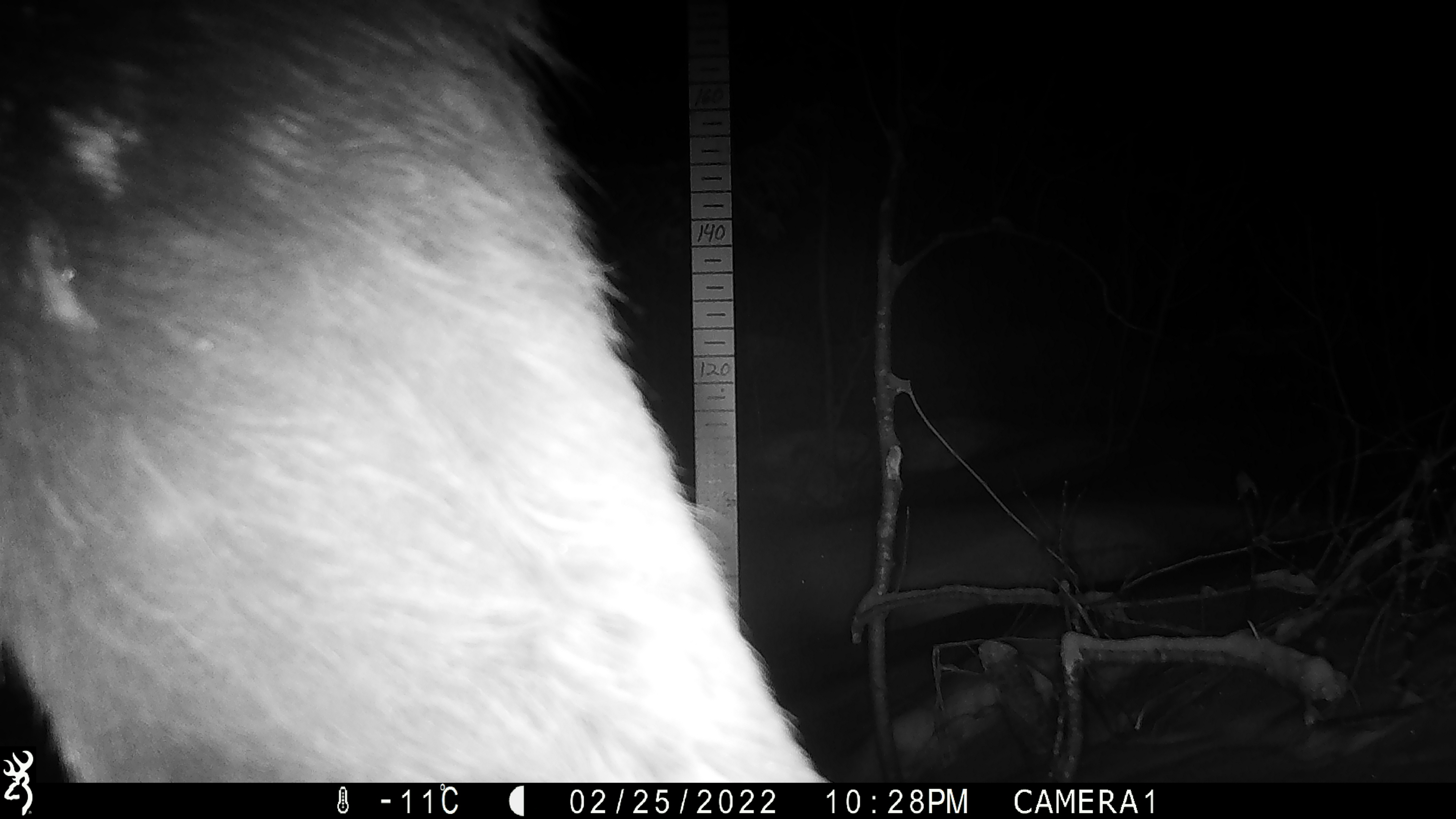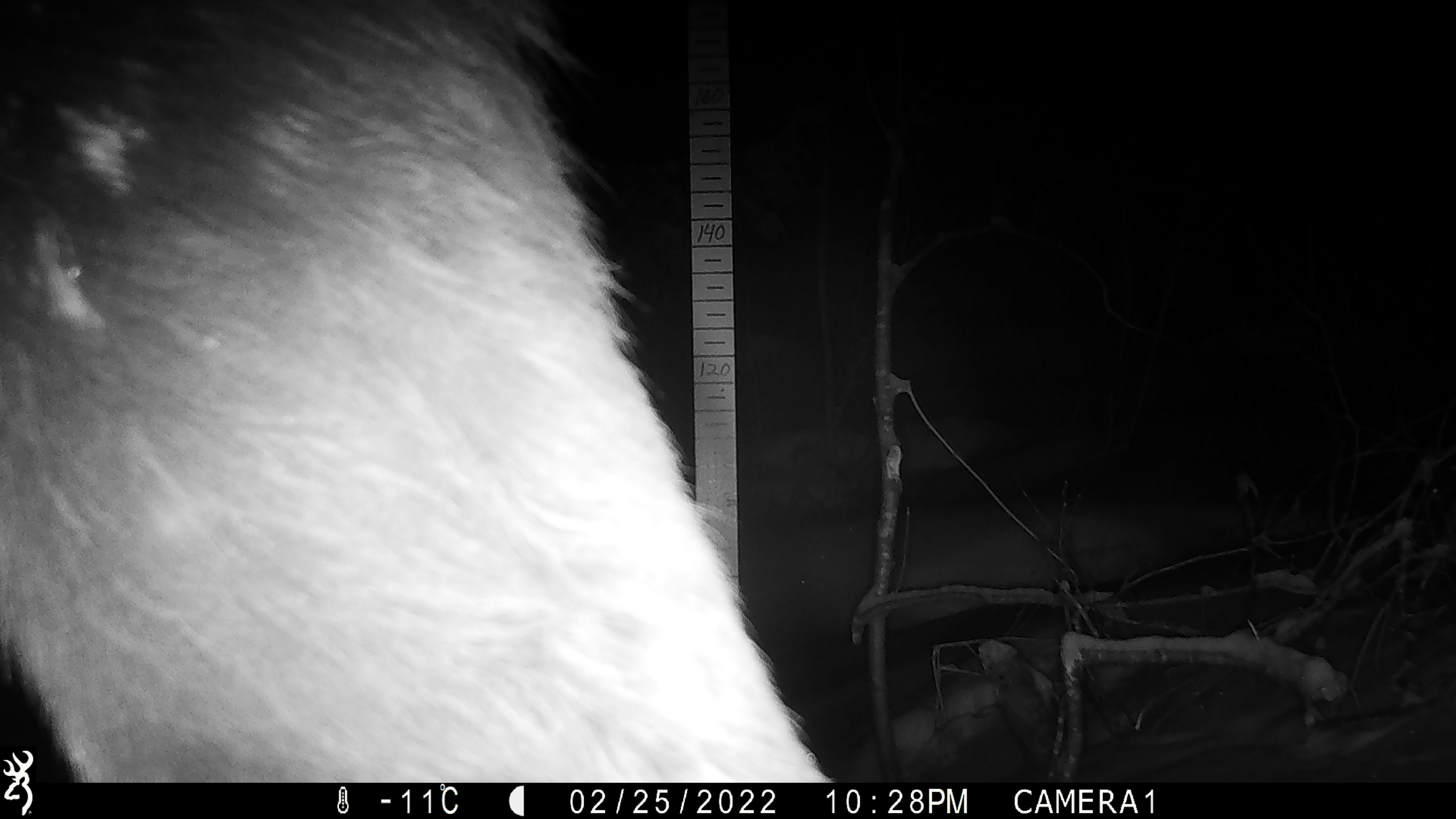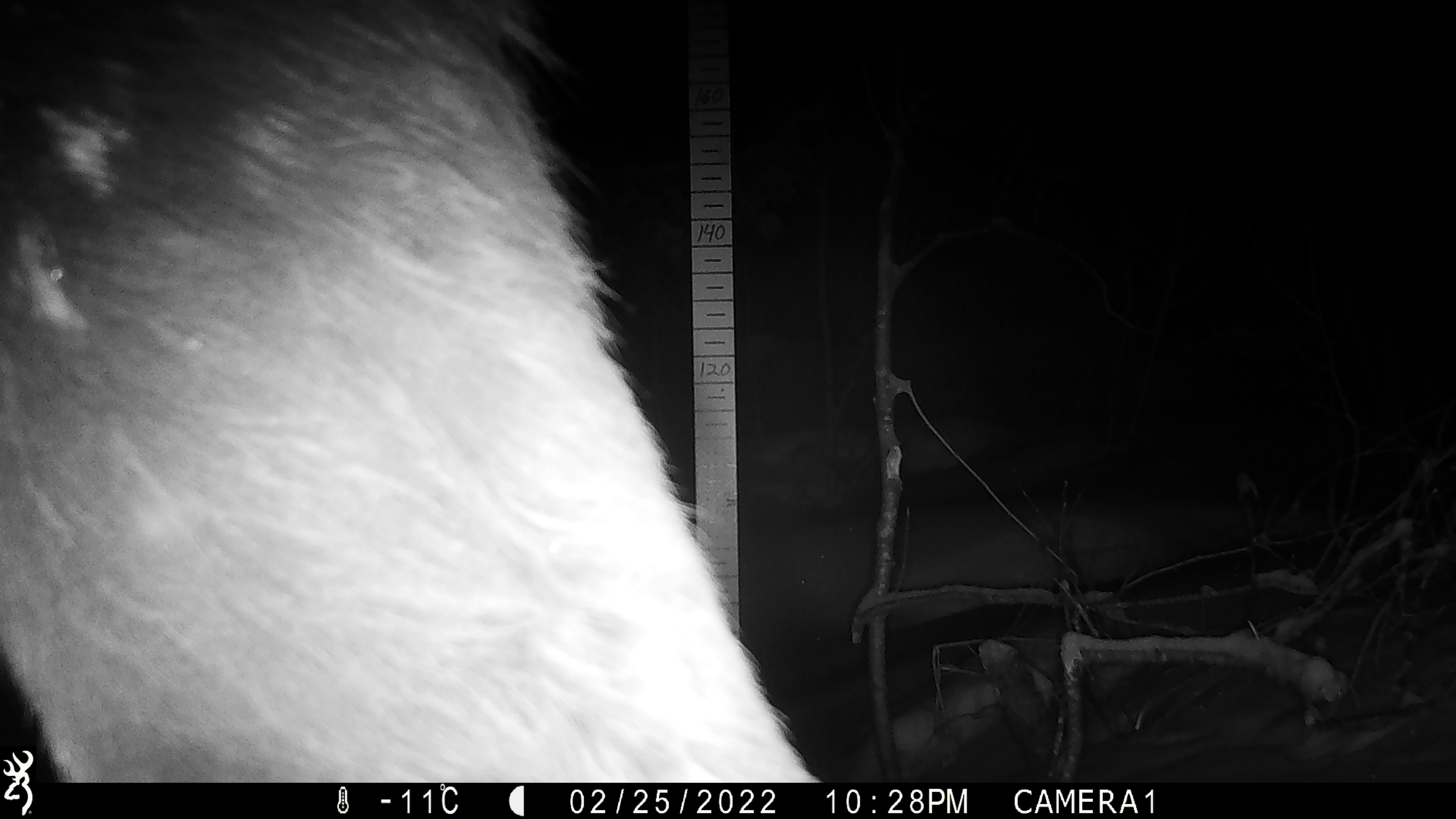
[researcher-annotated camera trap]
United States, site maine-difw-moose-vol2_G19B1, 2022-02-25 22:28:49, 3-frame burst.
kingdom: Animalia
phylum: Chordata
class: Mammalia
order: Artiodactyla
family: Cervidae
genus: Alces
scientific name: Alces alces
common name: moose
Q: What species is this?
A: Moose (Alces alces).